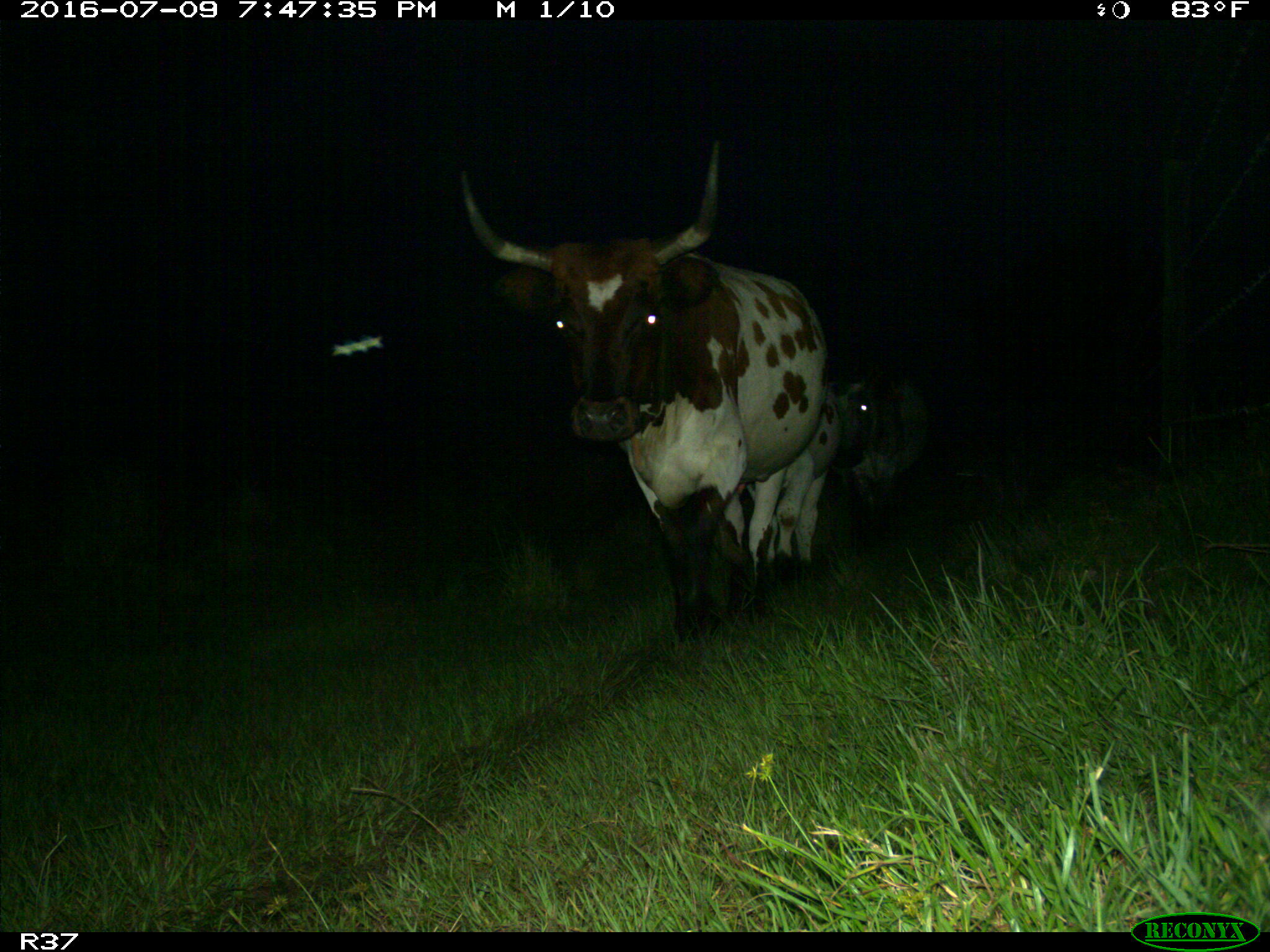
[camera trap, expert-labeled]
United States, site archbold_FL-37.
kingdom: Animalia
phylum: Chordata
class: Mammalia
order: Artiodactyla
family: Bovidae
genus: Bos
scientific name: Bos taurus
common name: domestic cow